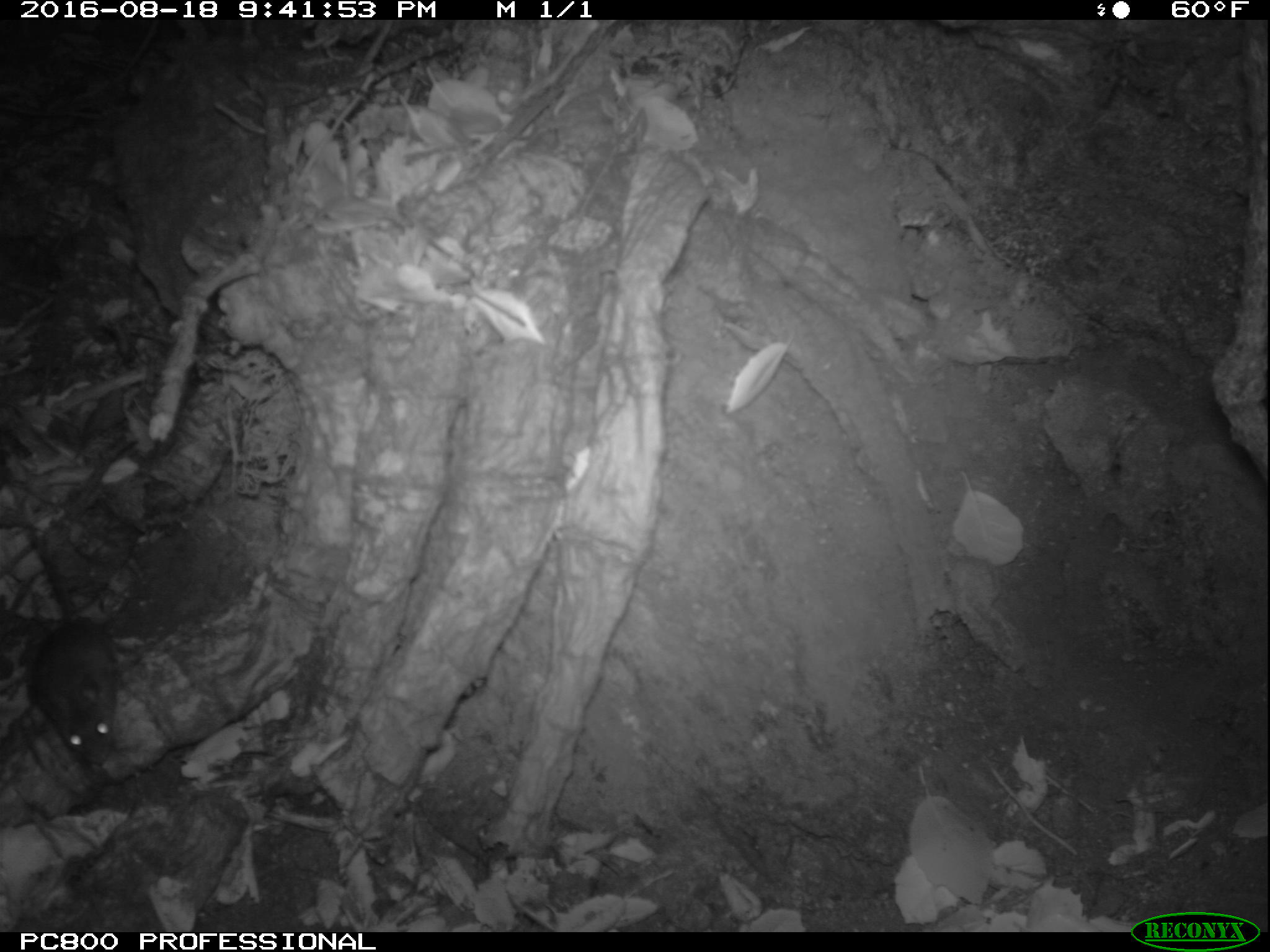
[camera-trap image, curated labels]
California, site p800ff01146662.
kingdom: Animalia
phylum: Chordata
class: Mammalia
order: Rodentia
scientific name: Rodentia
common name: rodent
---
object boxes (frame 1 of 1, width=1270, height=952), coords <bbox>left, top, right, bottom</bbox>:
rodent: <bbox>0, 489, 120, 781</bbox>